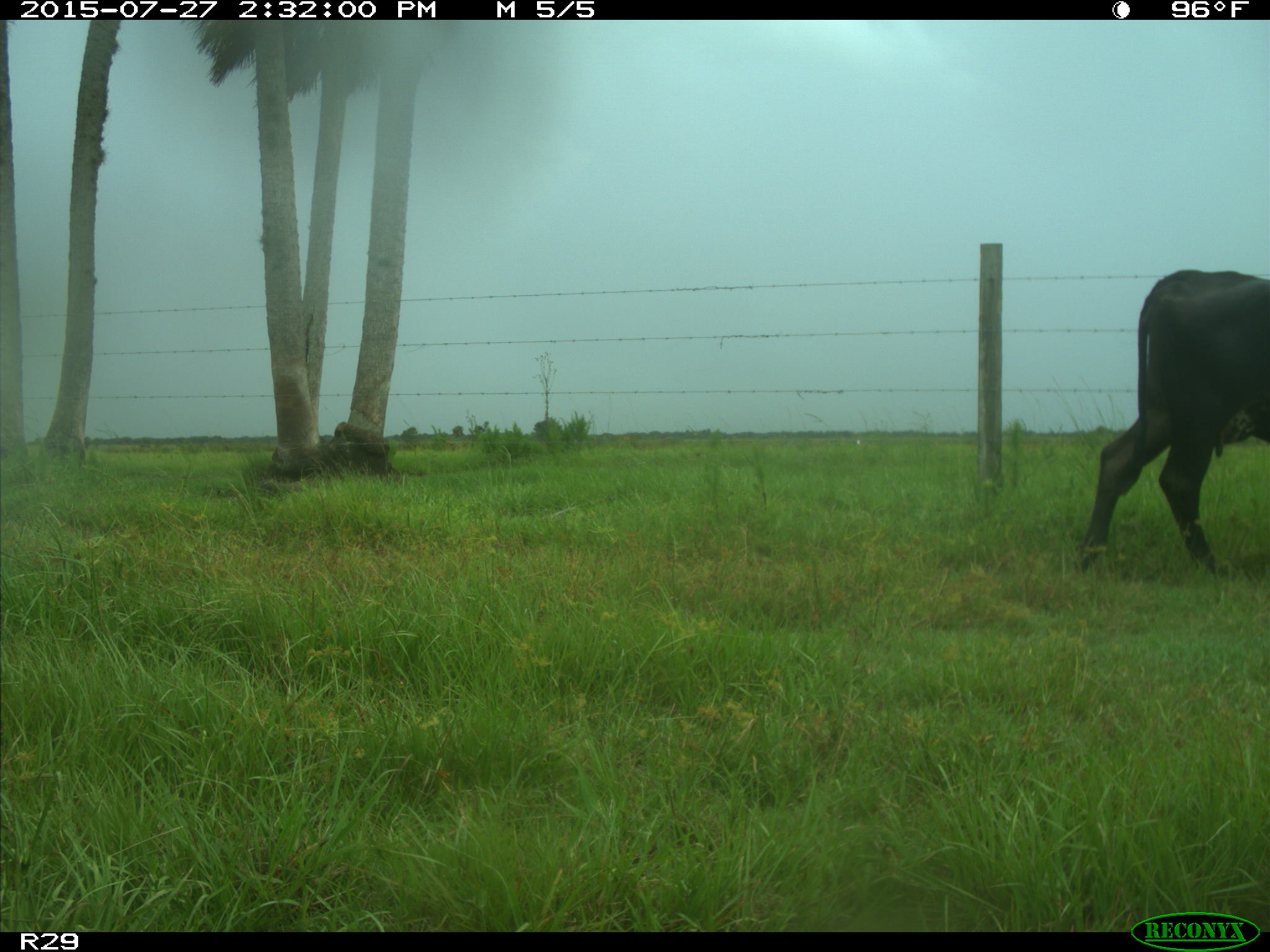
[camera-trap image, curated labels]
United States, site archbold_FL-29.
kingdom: Animalia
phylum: Chordata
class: Mammalia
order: Artiodactyla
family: Bovidae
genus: Bos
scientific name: Bos taurus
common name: domestic cow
Bos taurus (domestic cow).